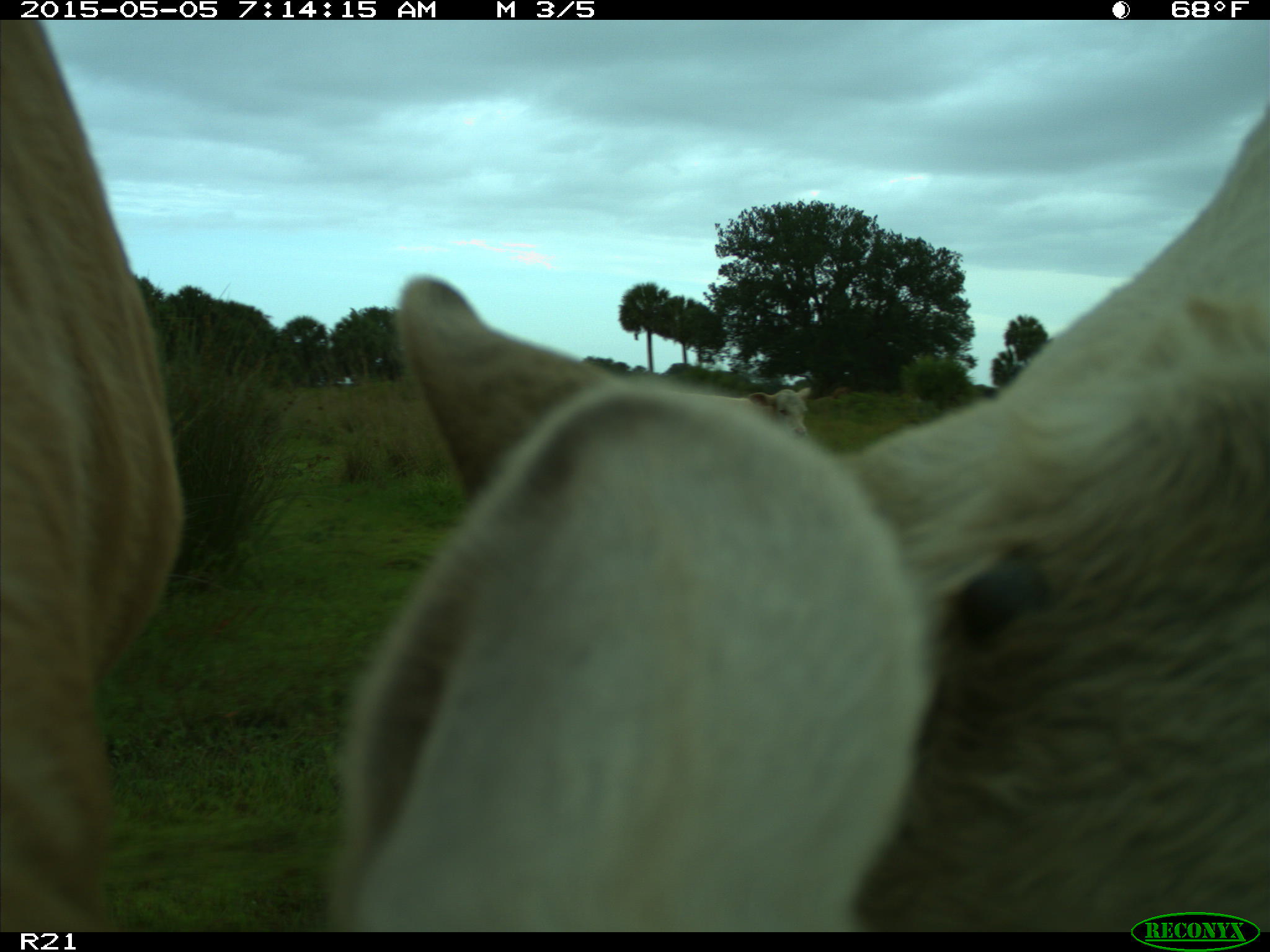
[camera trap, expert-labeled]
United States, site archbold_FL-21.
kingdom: Animalia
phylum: Chordata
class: Mammalia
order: Artiodactyla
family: Bovidae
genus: Bos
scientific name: Bos taurus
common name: domestic cow